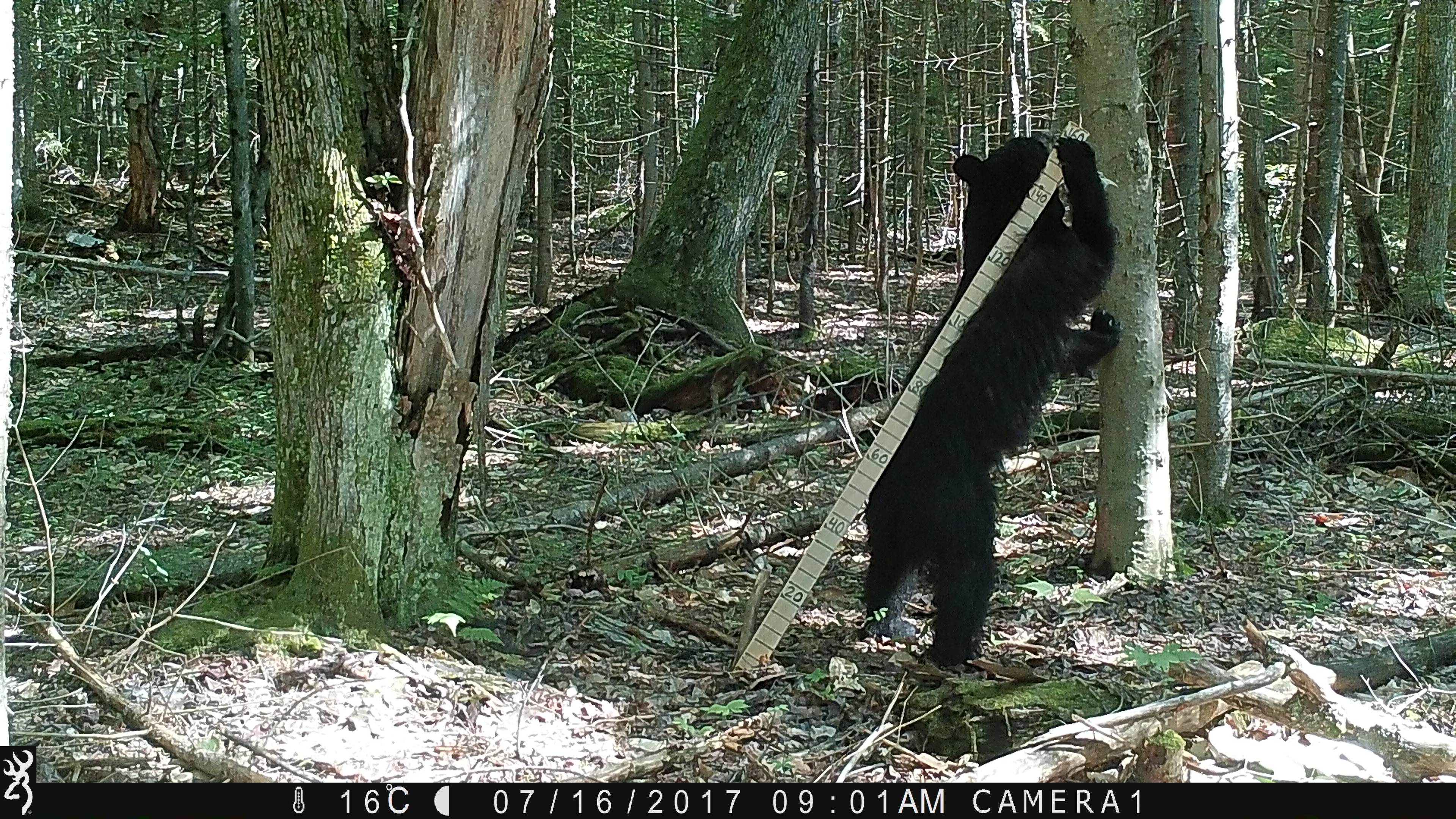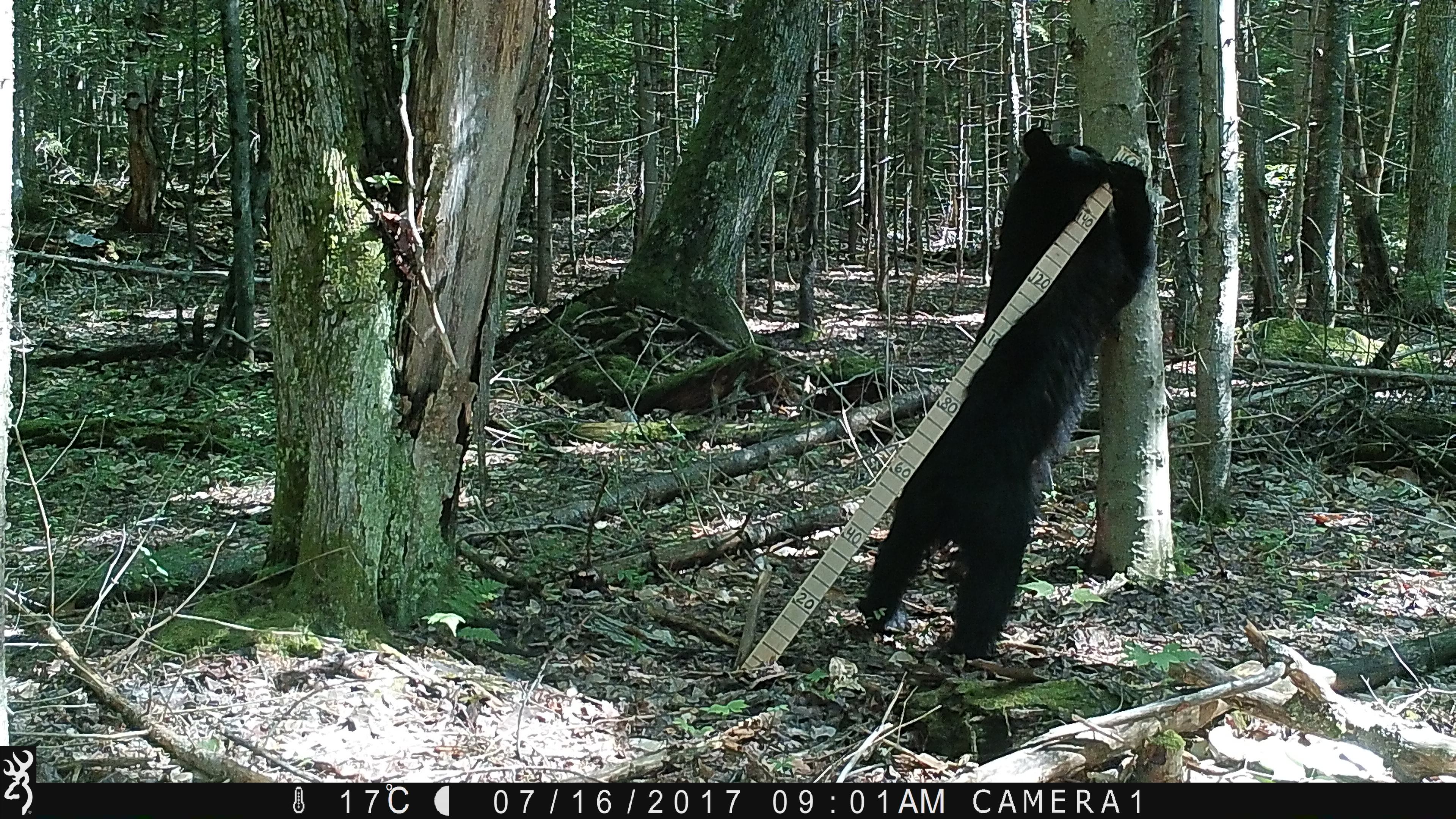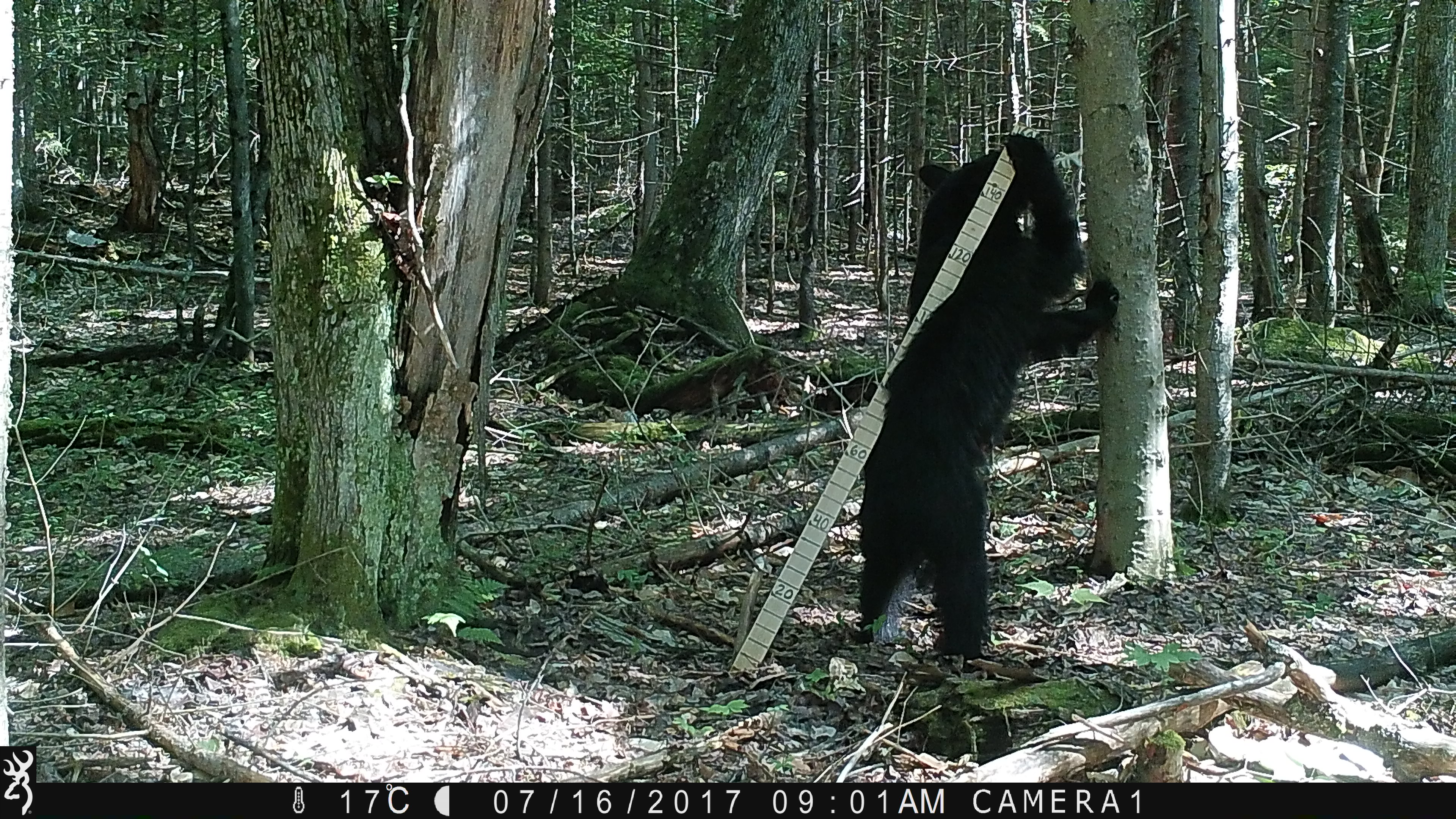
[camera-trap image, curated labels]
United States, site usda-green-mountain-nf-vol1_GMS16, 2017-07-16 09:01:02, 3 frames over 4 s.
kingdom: Animalia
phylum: Chordata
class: Mammalia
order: Carnivora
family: Ursidae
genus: Ursus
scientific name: Ursus americanus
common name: black bear